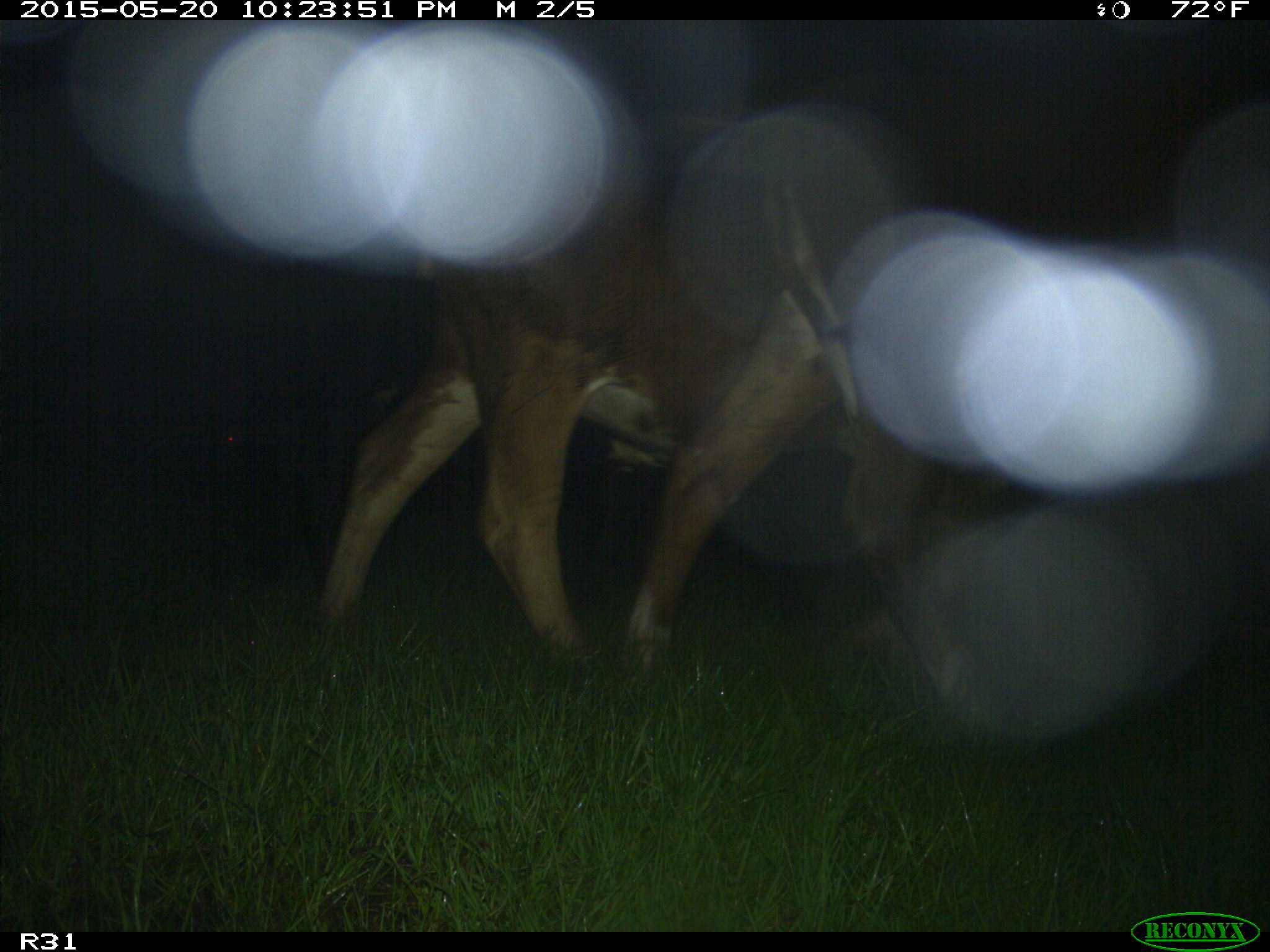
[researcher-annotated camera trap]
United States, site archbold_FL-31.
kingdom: Animalia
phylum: Chordata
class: Mammalia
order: Artiodactyla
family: Bovidae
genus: Bos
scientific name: Bos taurus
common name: domestic cow